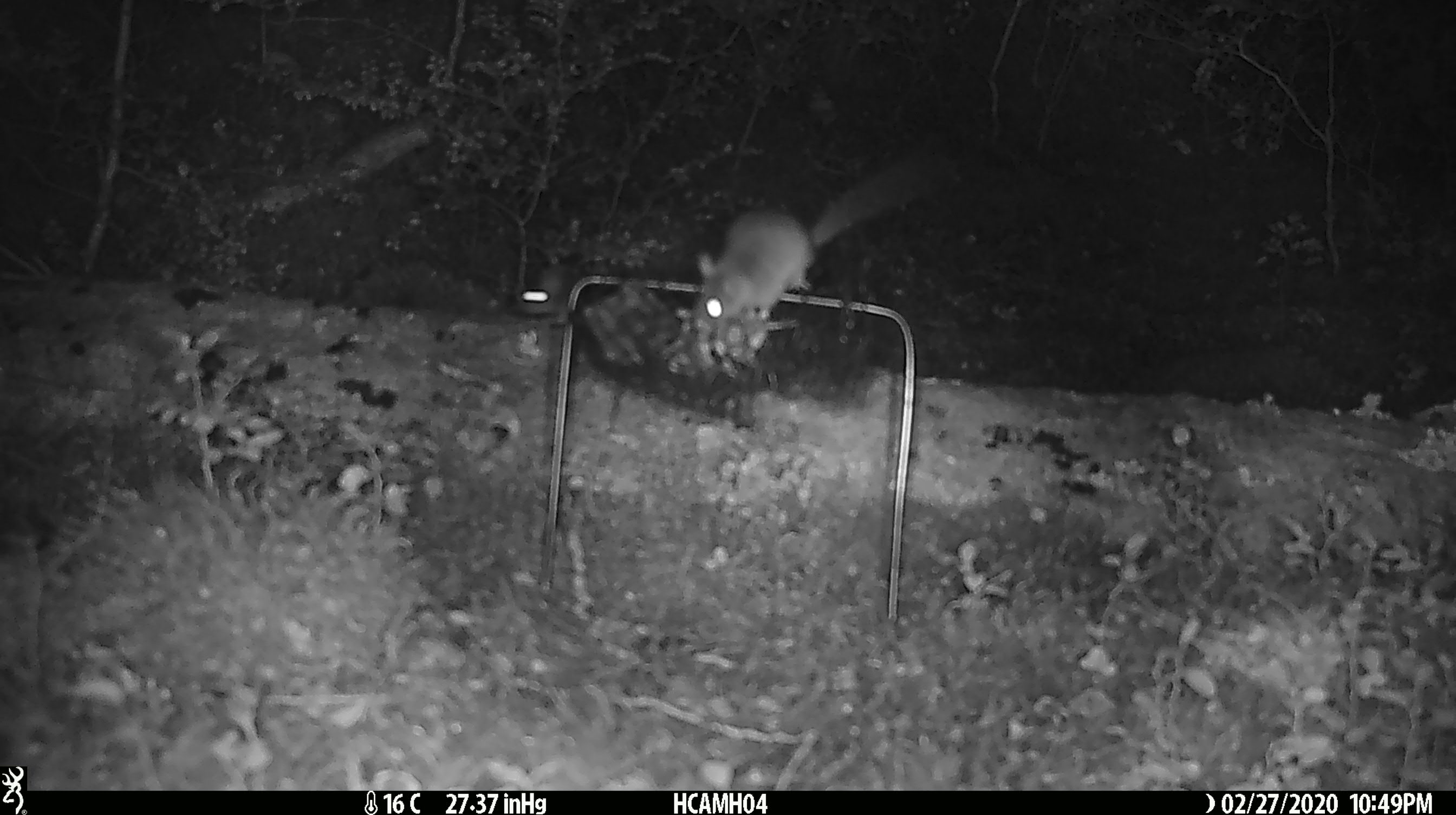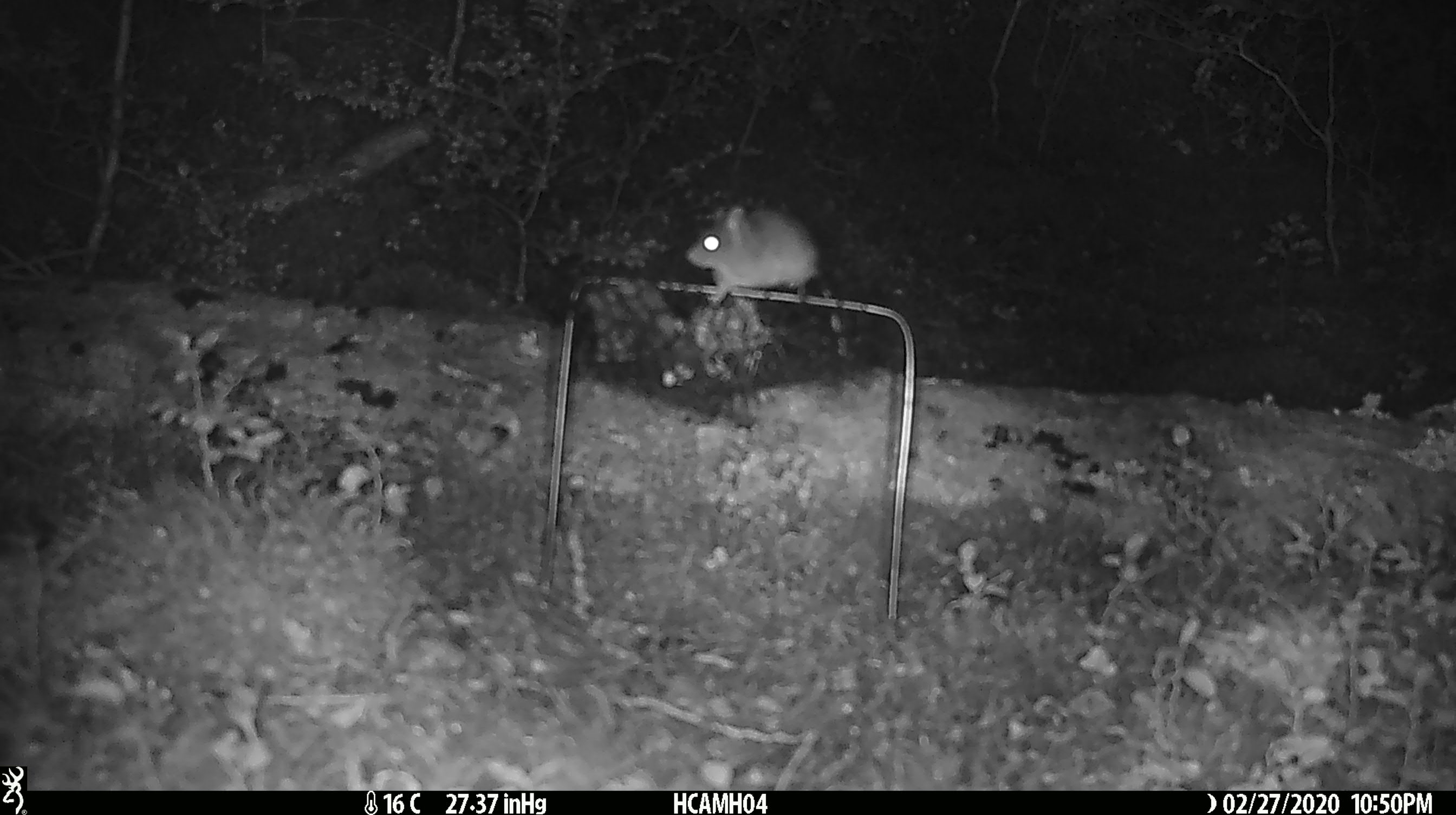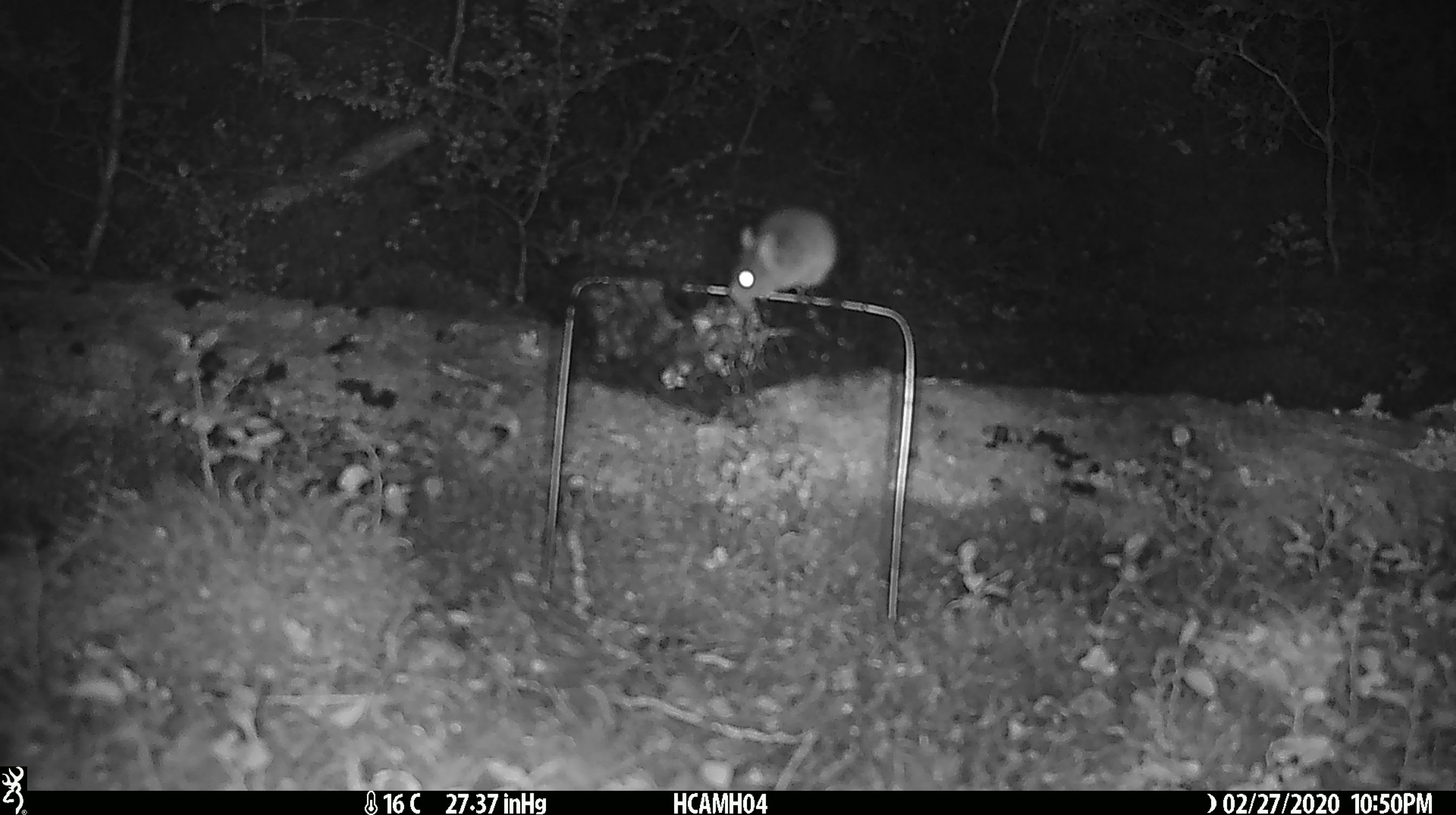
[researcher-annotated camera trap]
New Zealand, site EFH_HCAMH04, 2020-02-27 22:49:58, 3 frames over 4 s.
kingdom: Animalia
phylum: Chordata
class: Mammalia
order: Rodentia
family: Muridae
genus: Mus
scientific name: Mus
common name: mouse